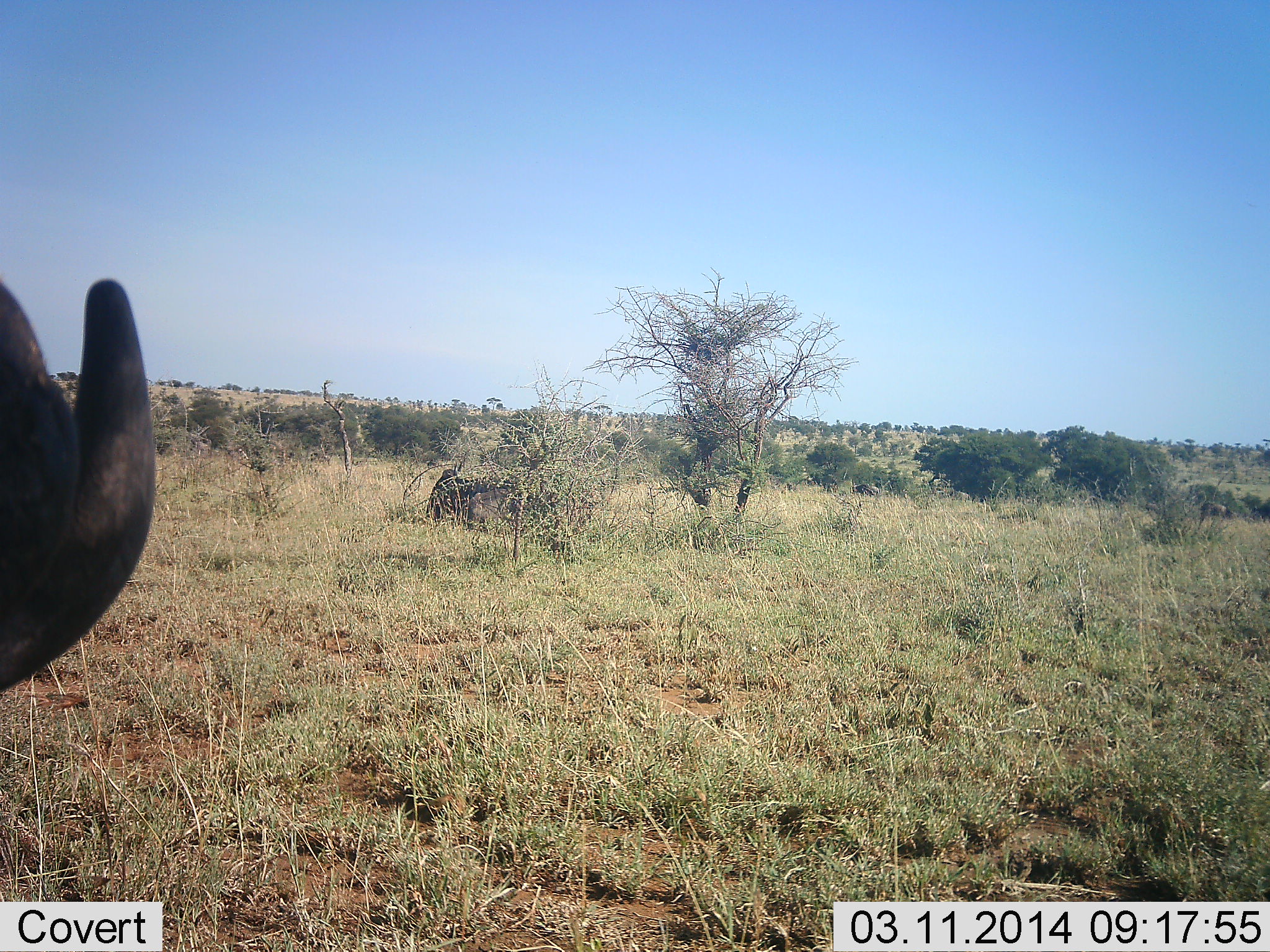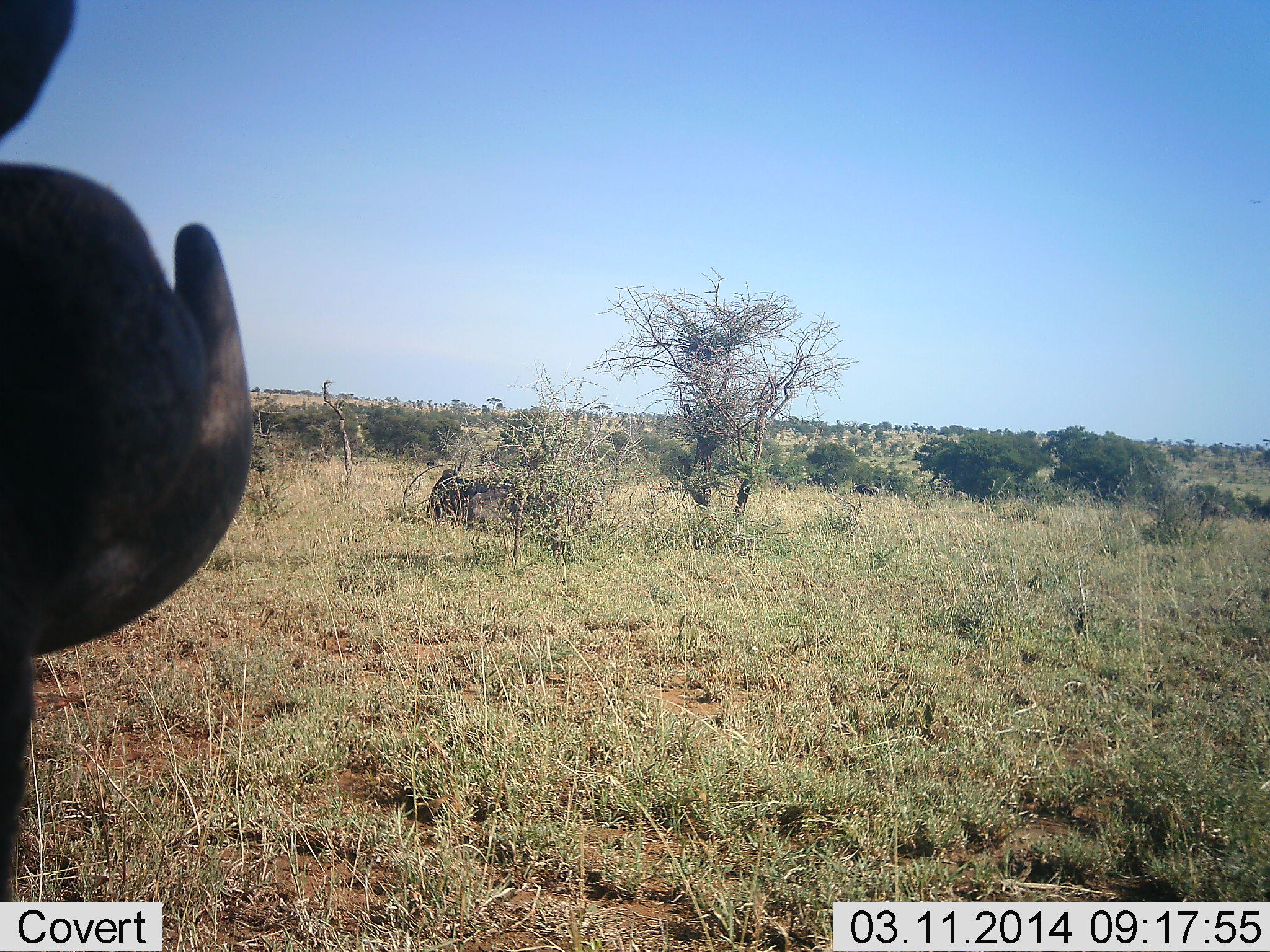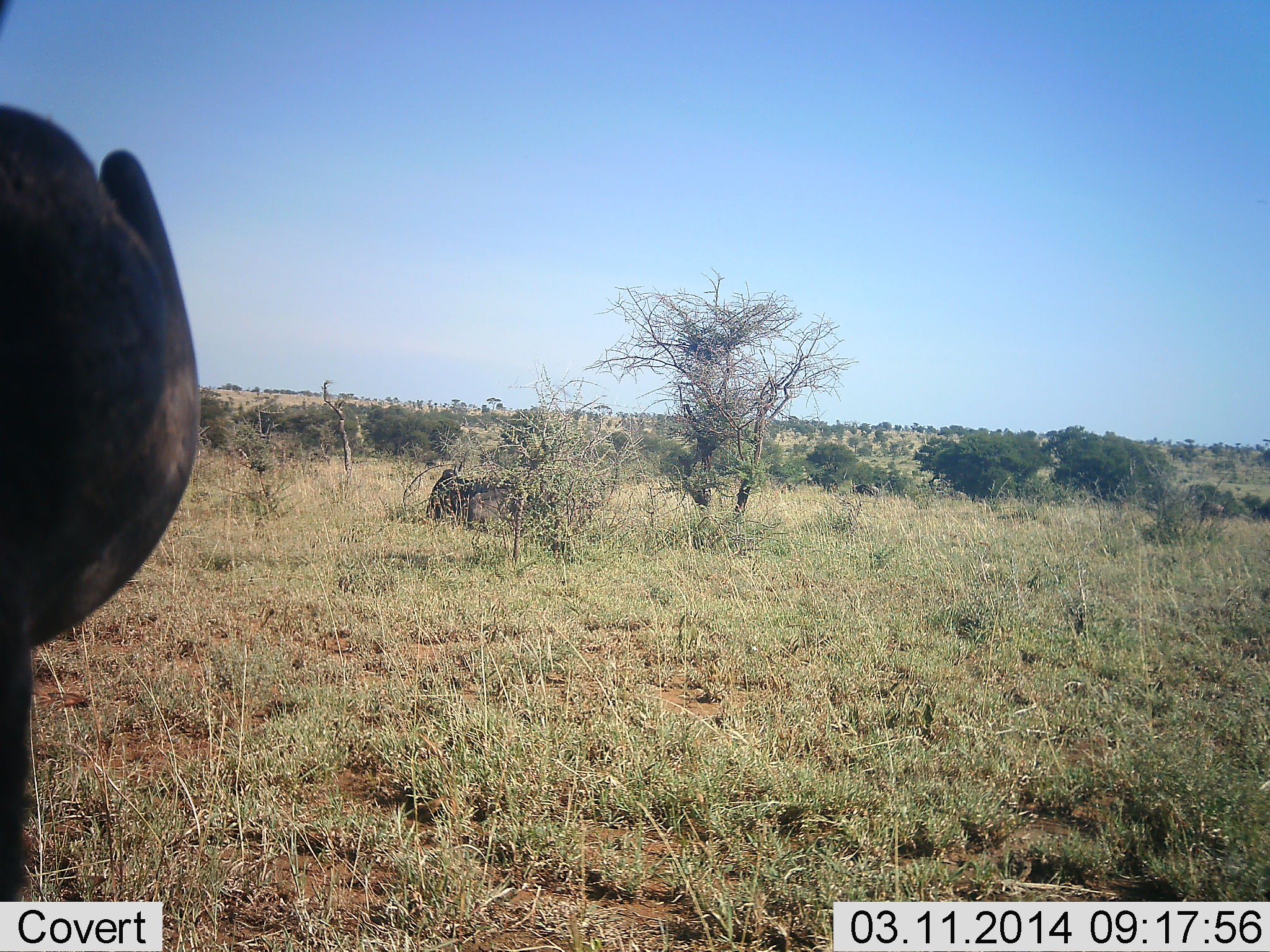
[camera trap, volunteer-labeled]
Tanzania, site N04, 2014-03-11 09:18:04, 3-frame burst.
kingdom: Animalia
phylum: Chordata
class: Mammalia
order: Artiodactyla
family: Bovidae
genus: Connochaetes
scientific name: Connochaetes taurinus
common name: blue wildebeest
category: wildebeest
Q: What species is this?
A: Wildebeest (blue wildebeest) (Connochaetes taurinus).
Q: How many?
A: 1.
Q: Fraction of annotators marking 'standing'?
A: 86%.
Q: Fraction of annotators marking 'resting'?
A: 14%.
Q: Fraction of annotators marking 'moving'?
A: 0%.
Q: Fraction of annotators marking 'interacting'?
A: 0%.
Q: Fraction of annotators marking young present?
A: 0%.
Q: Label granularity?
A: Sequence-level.